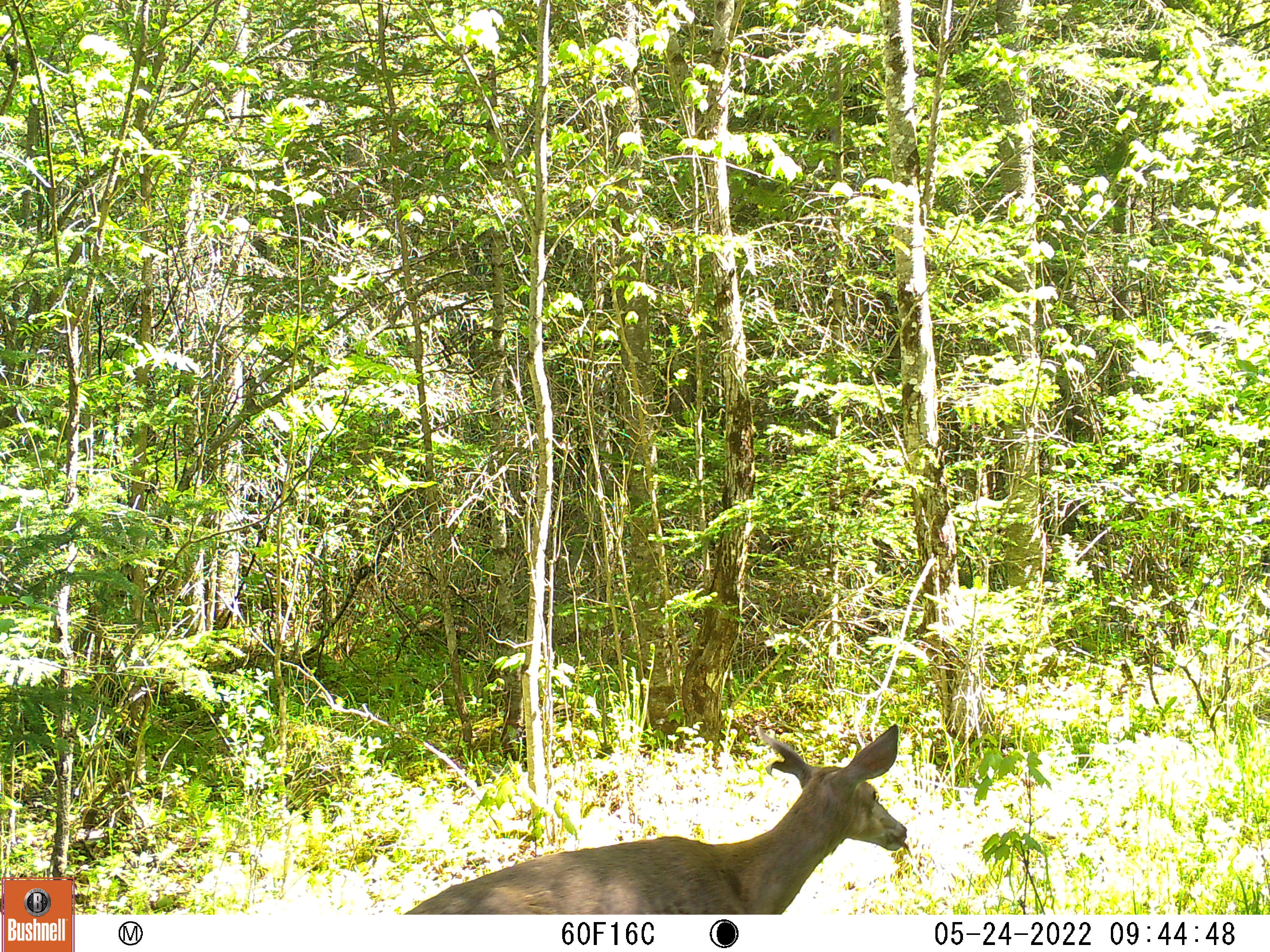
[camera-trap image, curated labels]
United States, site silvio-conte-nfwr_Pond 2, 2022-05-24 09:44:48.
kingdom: Animalia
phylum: Chordata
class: Mammalia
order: Artiodactyla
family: Cervidae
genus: Odocoileus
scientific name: Odocoileus virginianus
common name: white-tailed deer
White-tailed deer (Odocoileus virginianus).